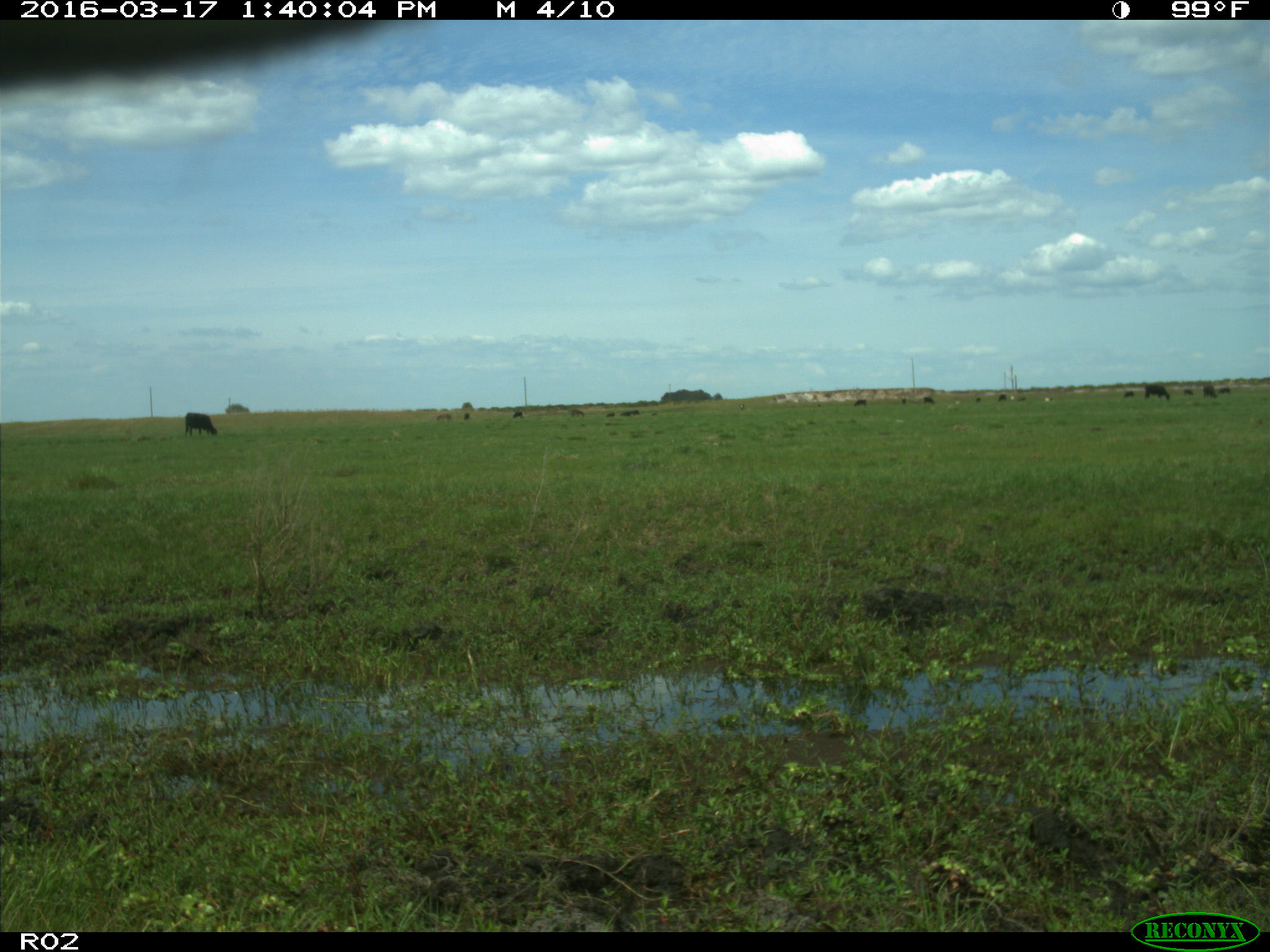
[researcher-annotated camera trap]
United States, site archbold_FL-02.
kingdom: Animalia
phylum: Chordata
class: Mammalia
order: Artiodactyla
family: Bovidae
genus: Bos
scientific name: Bos taurus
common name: domestic cow